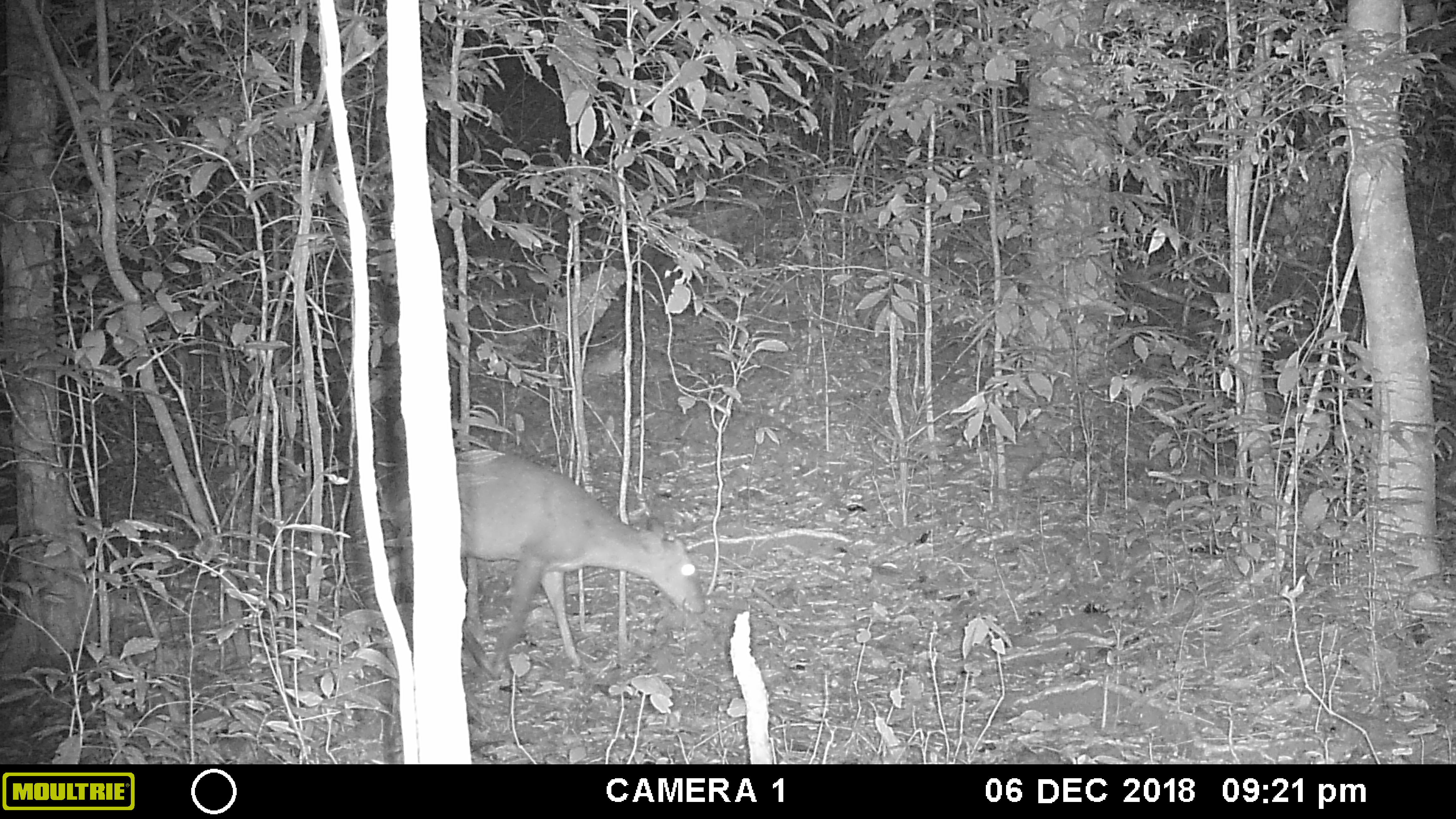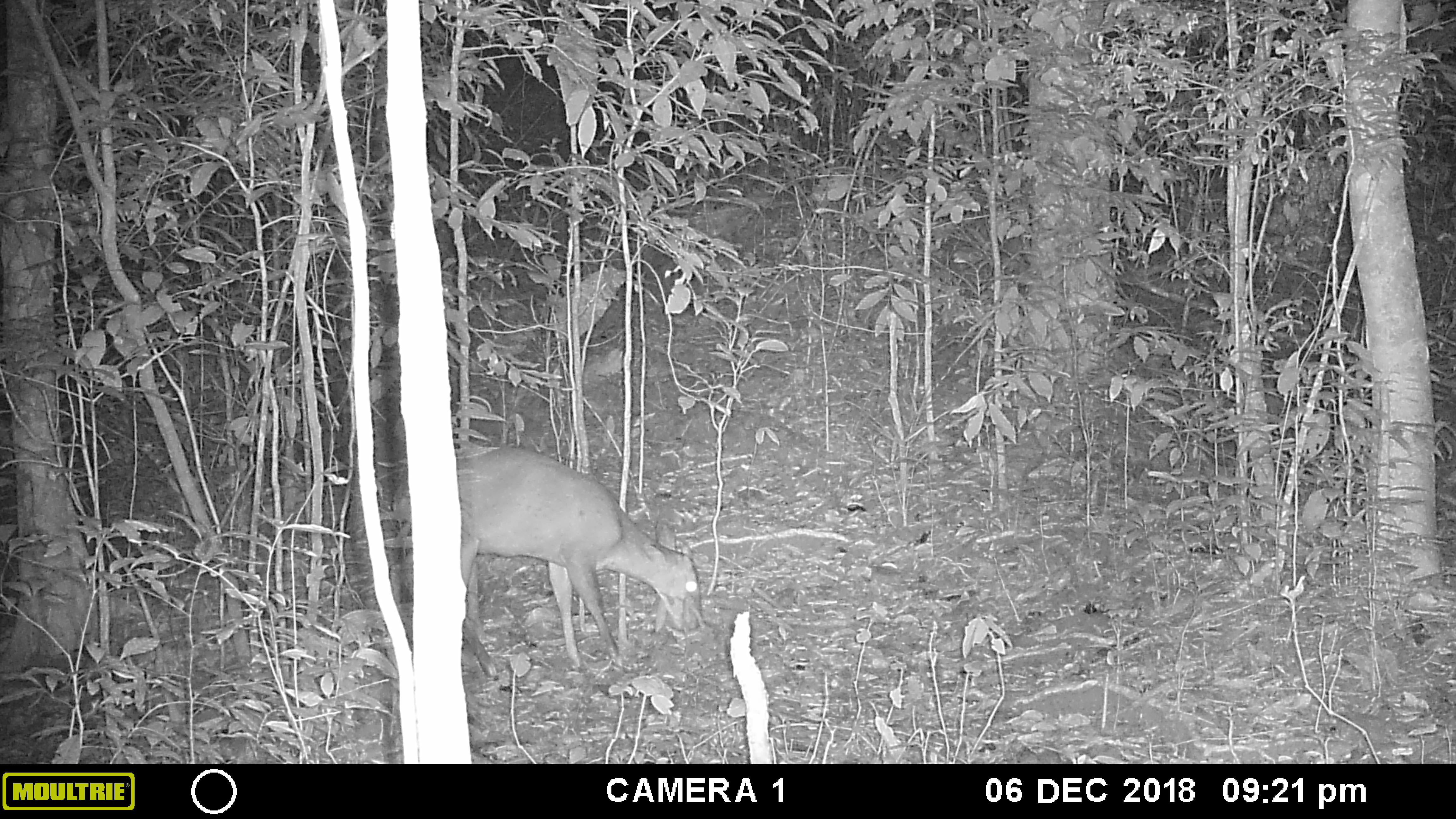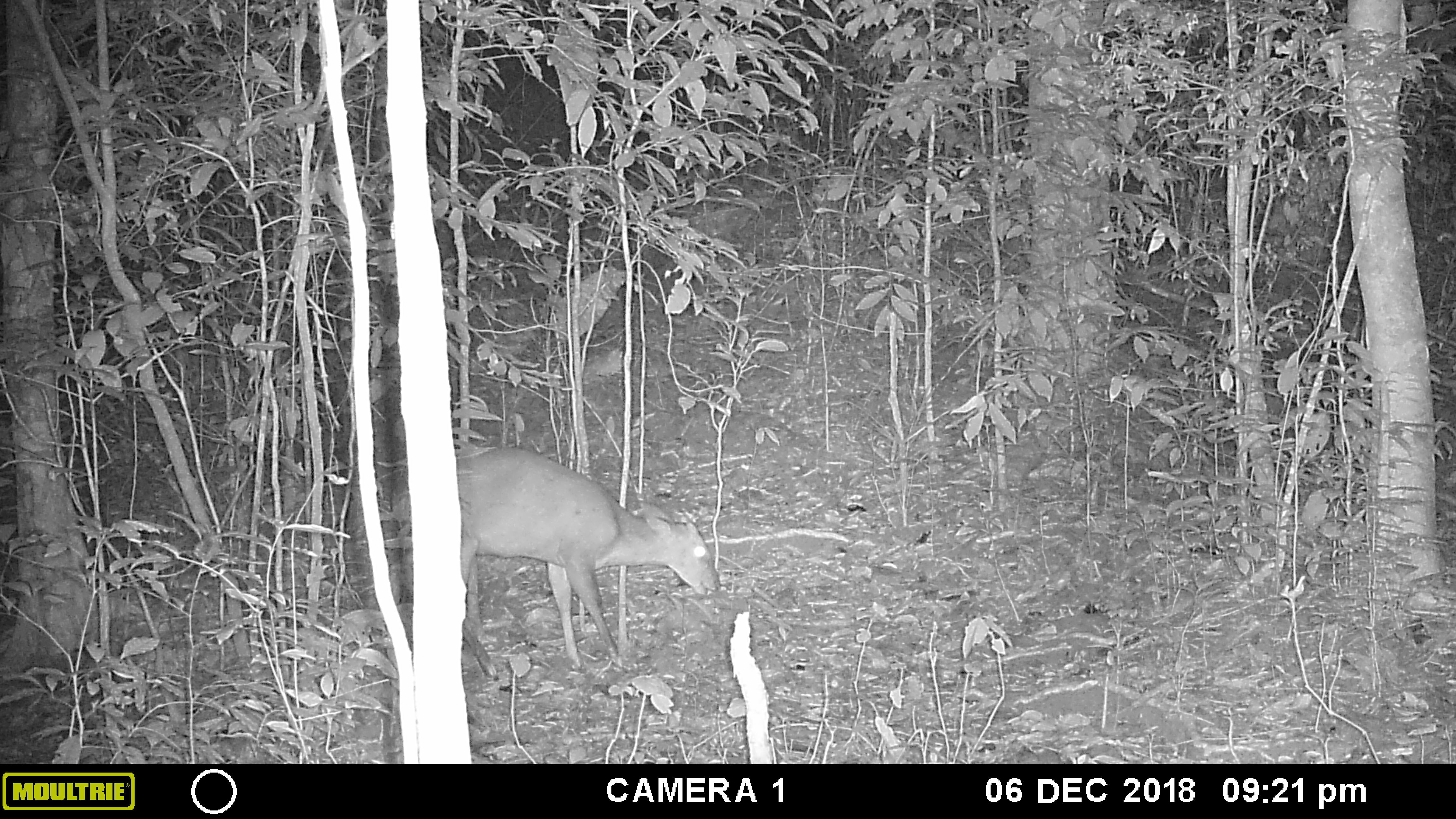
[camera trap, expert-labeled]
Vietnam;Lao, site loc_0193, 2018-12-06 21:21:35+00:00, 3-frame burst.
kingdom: Animalia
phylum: Chordata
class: Mammalia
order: Artiodactyla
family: Cervidae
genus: Muntiacus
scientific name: Muntiacus vuquangensis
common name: large-antlered muntjac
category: large antlered muntjac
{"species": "large antlered muntjac (large-antlered muntjac) (Muntiacus vuquangensis)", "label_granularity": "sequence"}